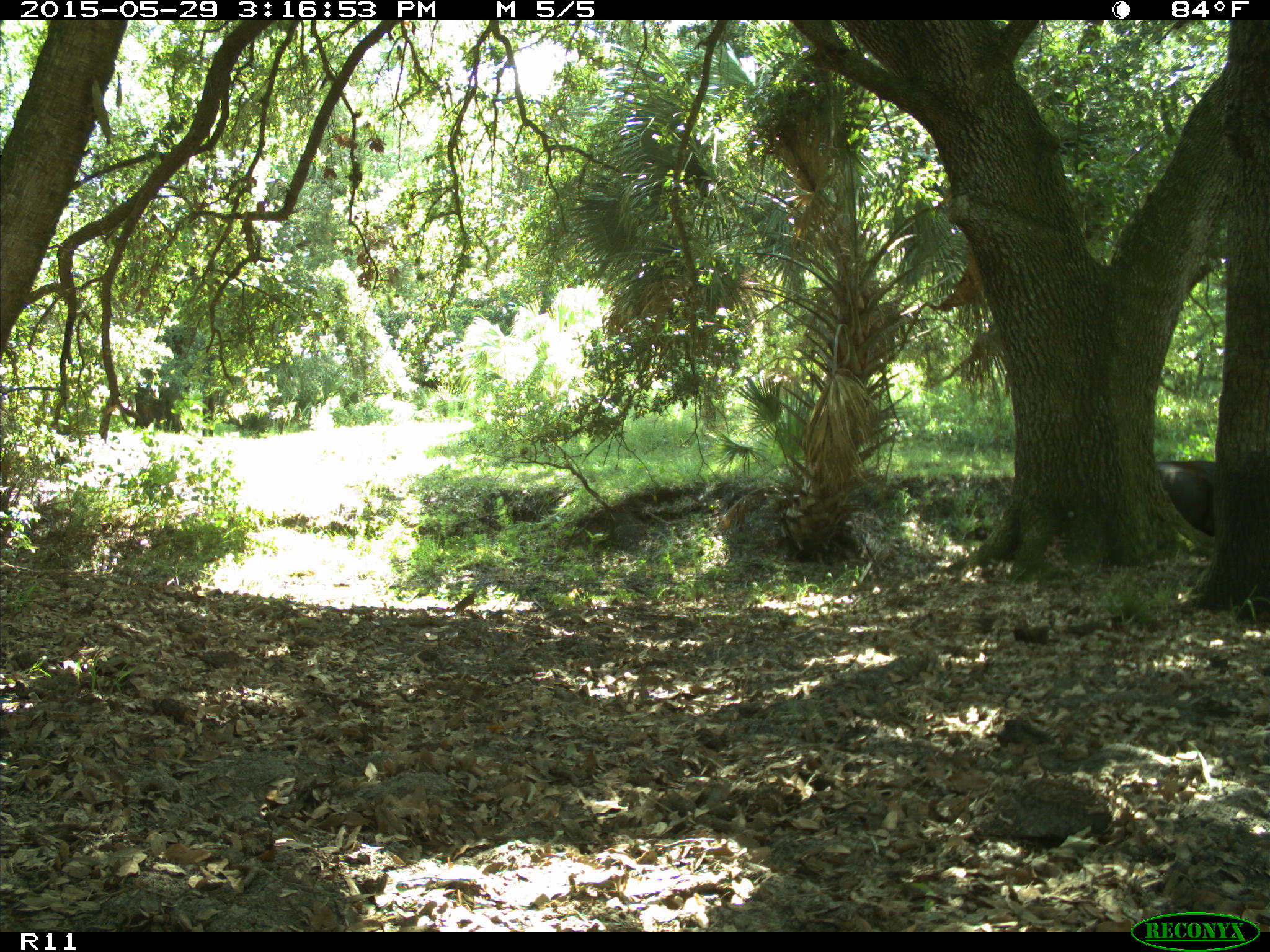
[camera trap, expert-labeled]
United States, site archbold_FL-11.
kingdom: Animalia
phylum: Chordata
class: Mammalia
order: Artiodactyla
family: Bovidae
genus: Bos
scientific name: Bos taurus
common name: domestic cow